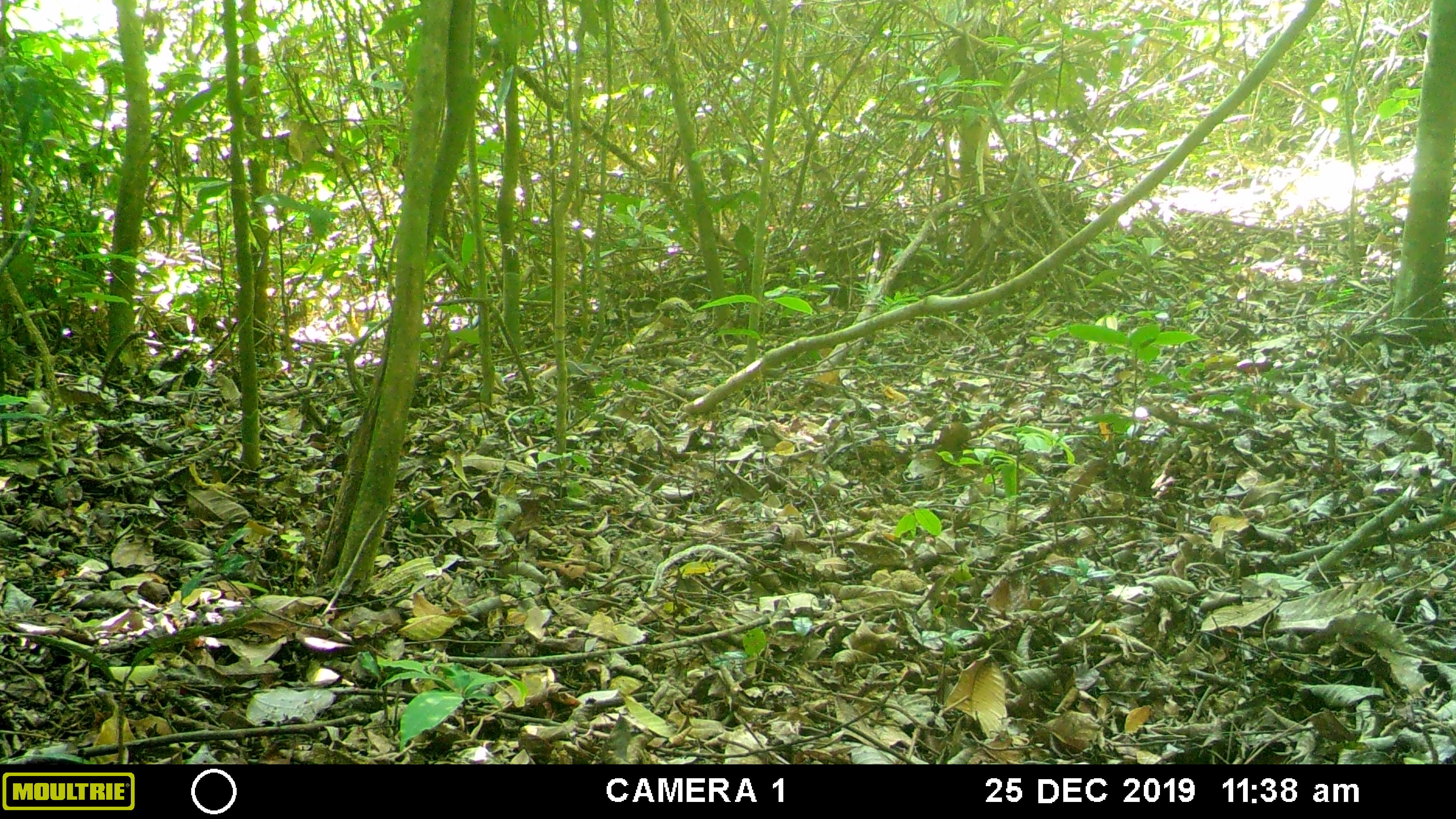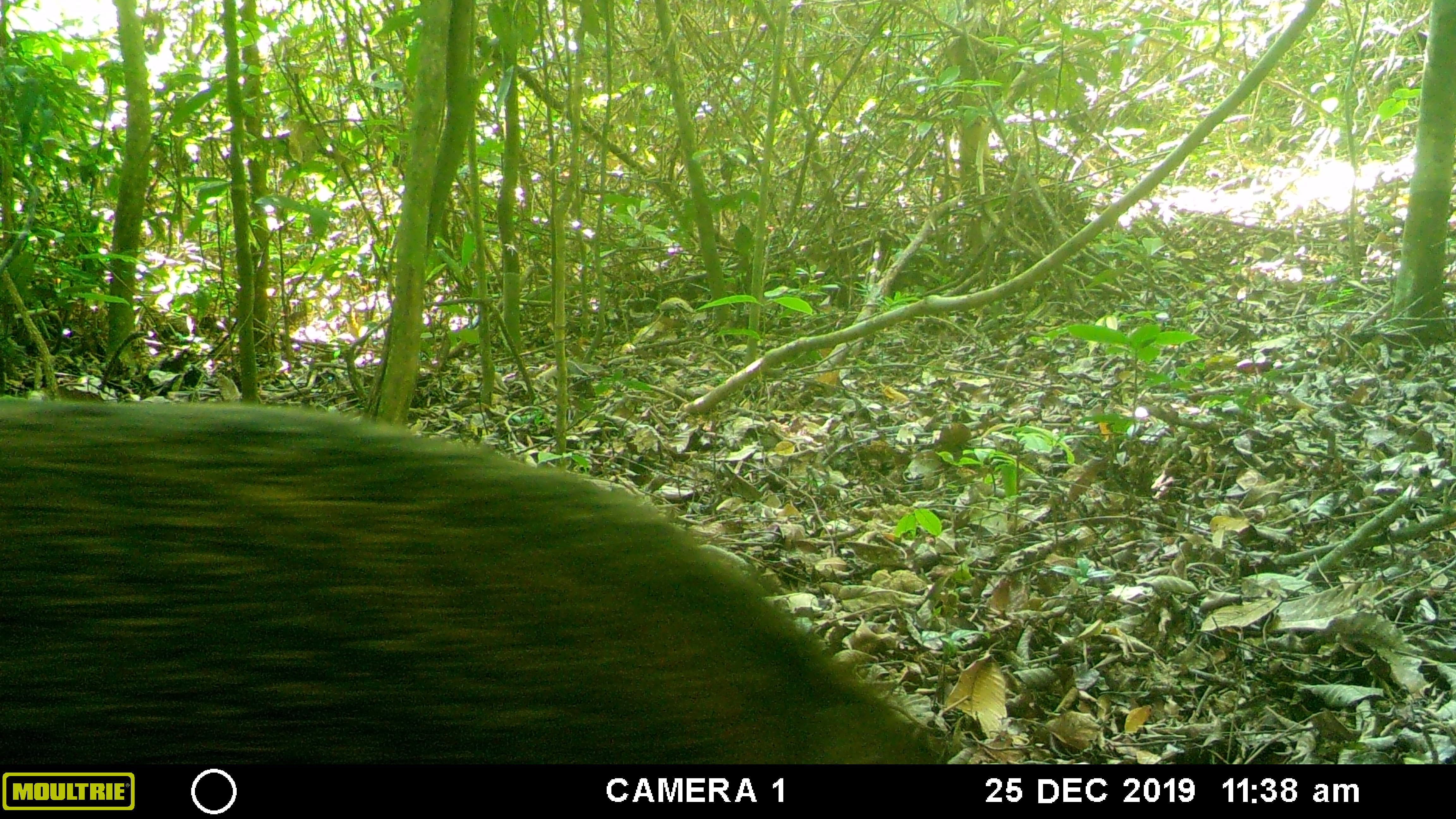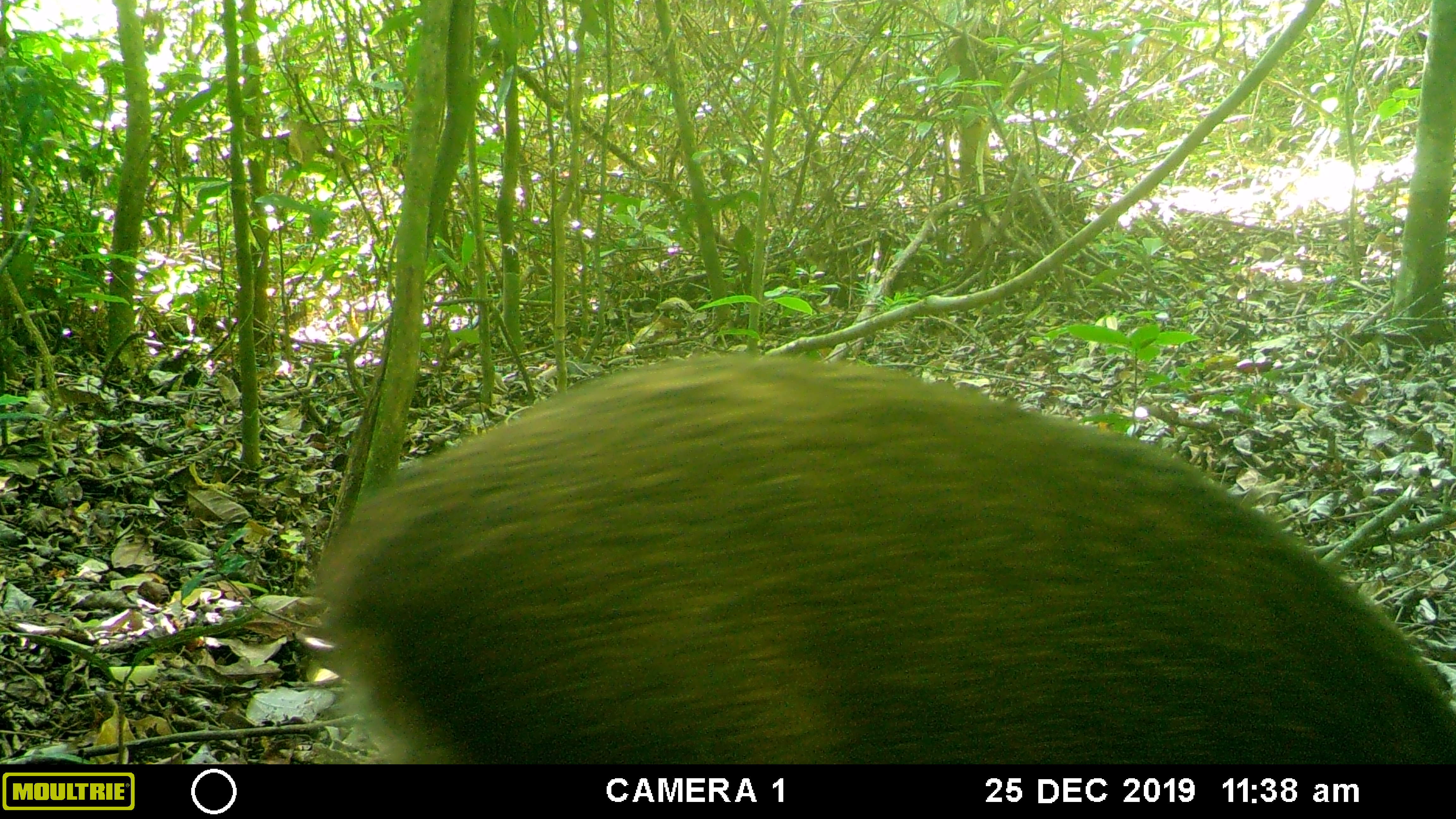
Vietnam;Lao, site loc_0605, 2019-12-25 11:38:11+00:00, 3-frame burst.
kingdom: Animalia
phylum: Chordata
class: Mammalia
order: Artiodactyla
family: Suidae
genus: Sus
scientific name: Sus scrofa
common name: eurasian wild pig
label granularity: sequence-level